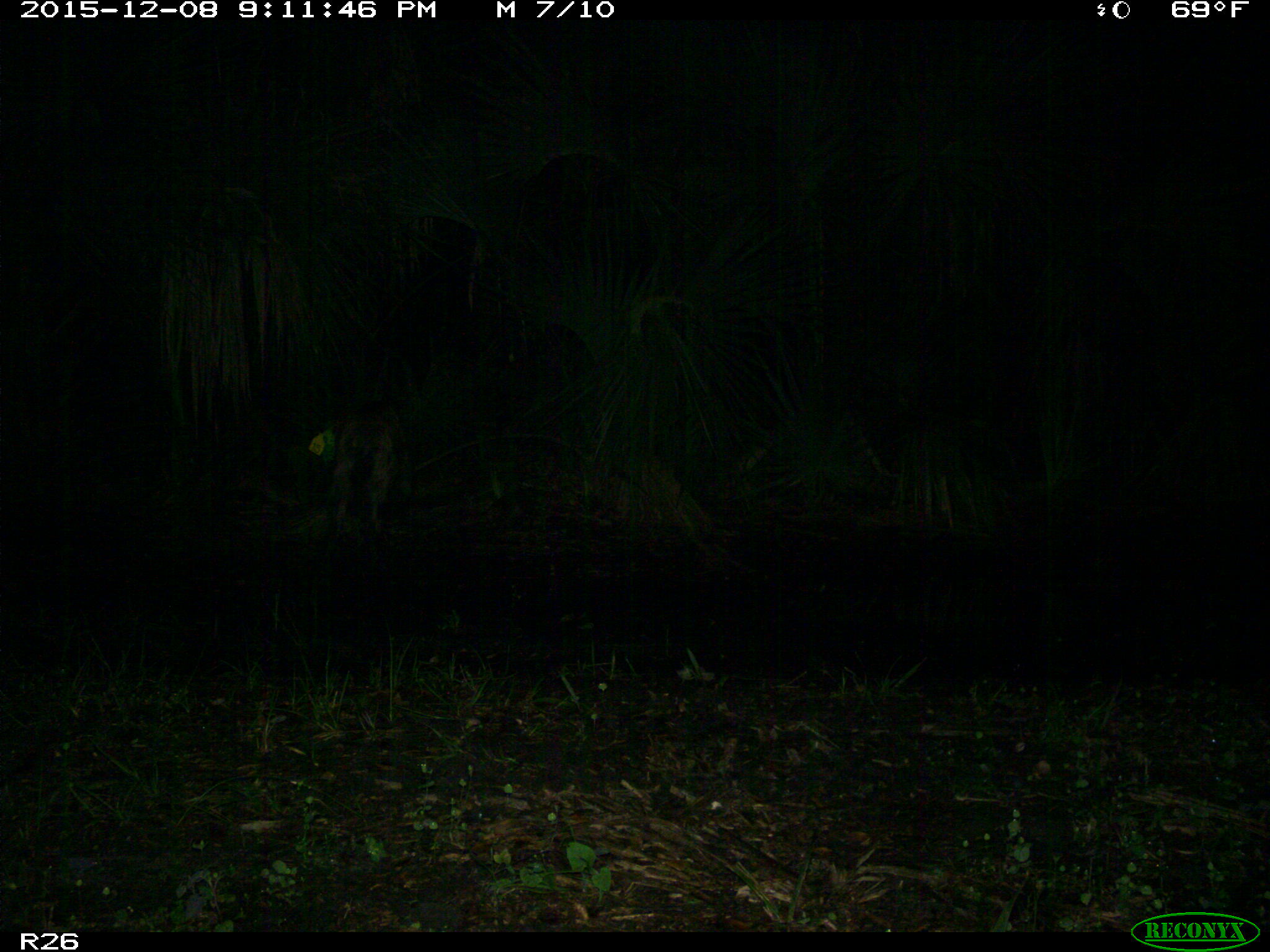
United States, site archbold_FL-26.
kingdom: Animalia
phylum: Chordata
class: Mammalia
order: Artiodactyla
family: Suidae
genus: Sus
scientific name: Sus scrofa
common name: wild boar